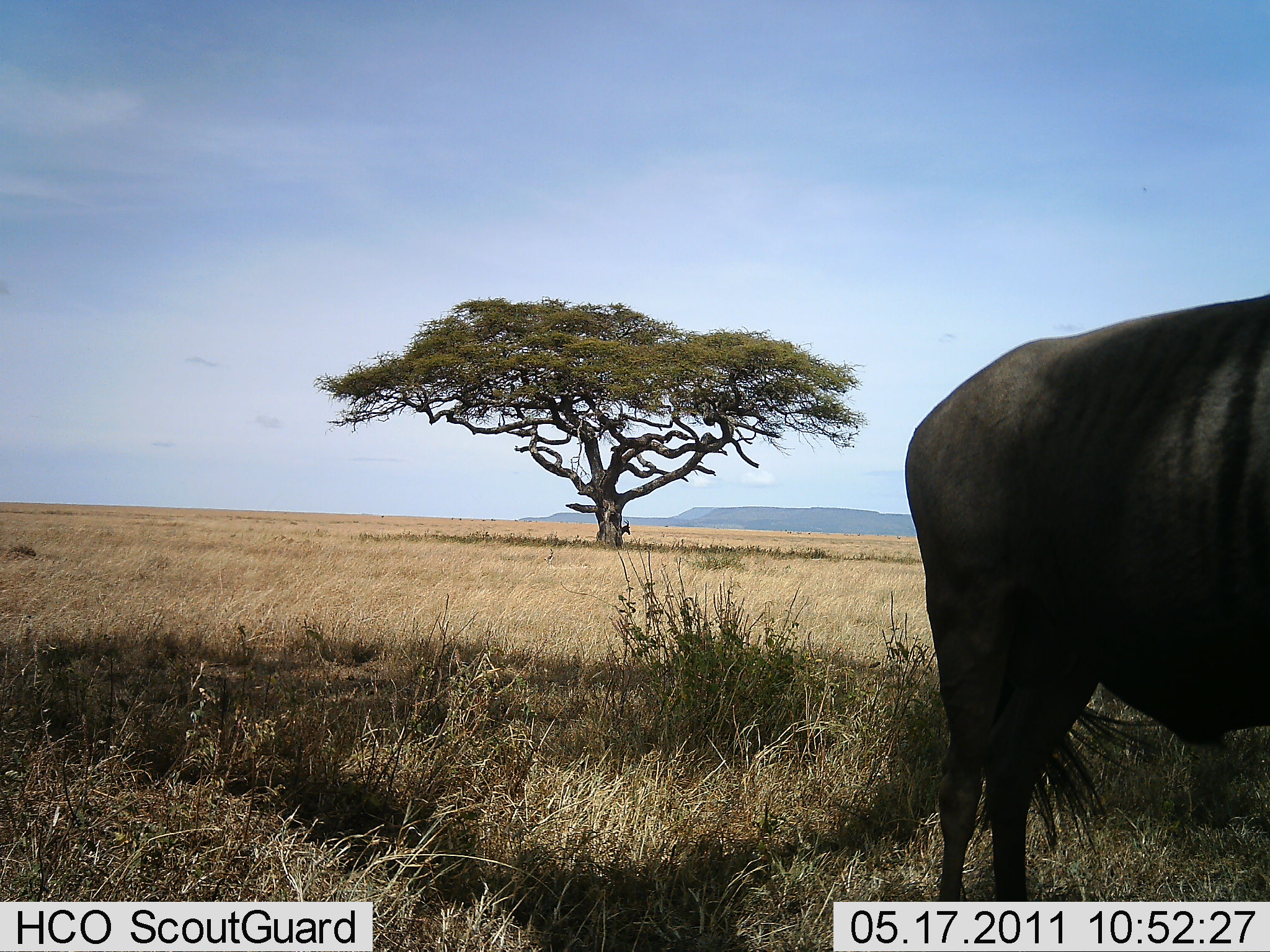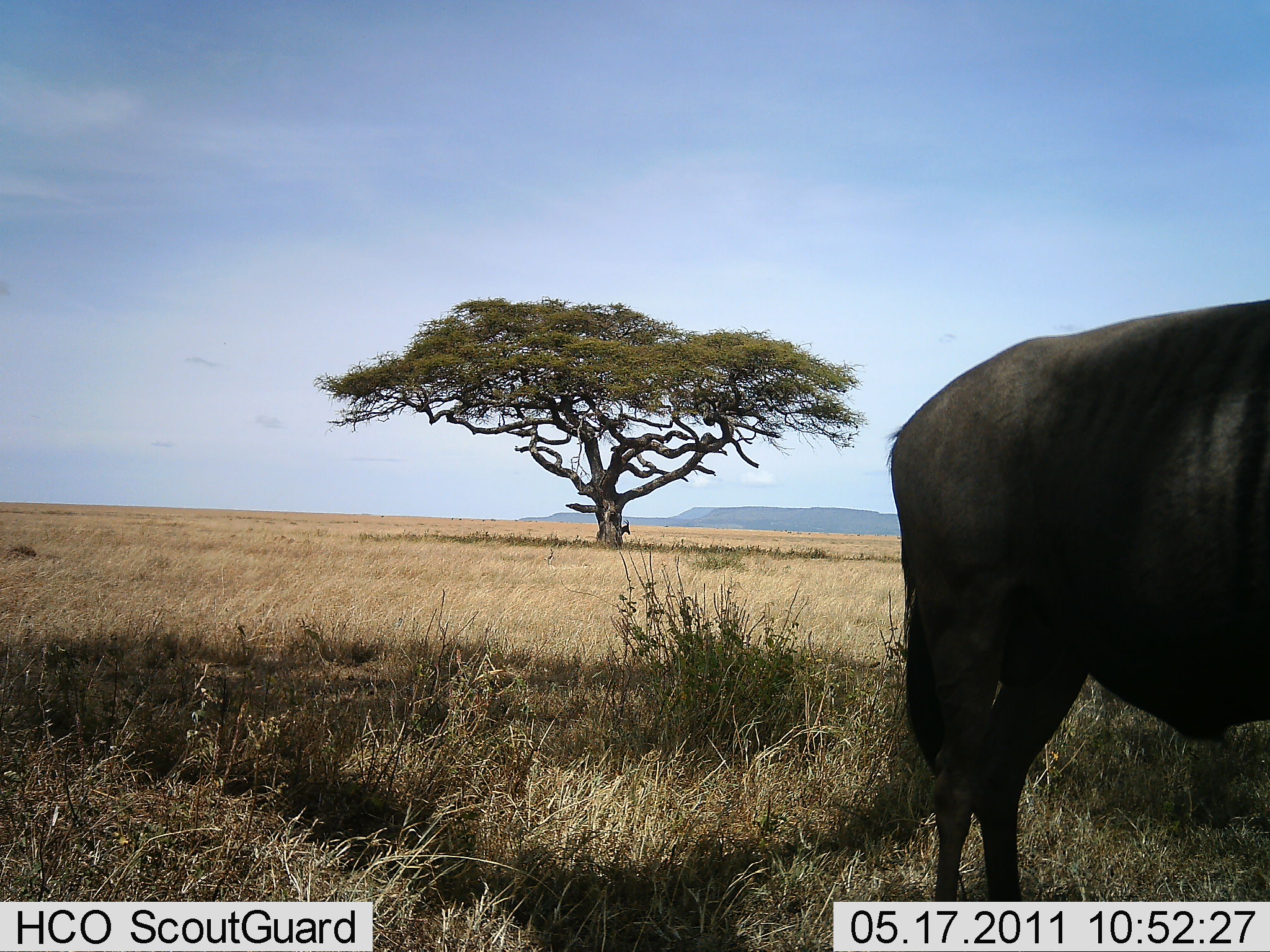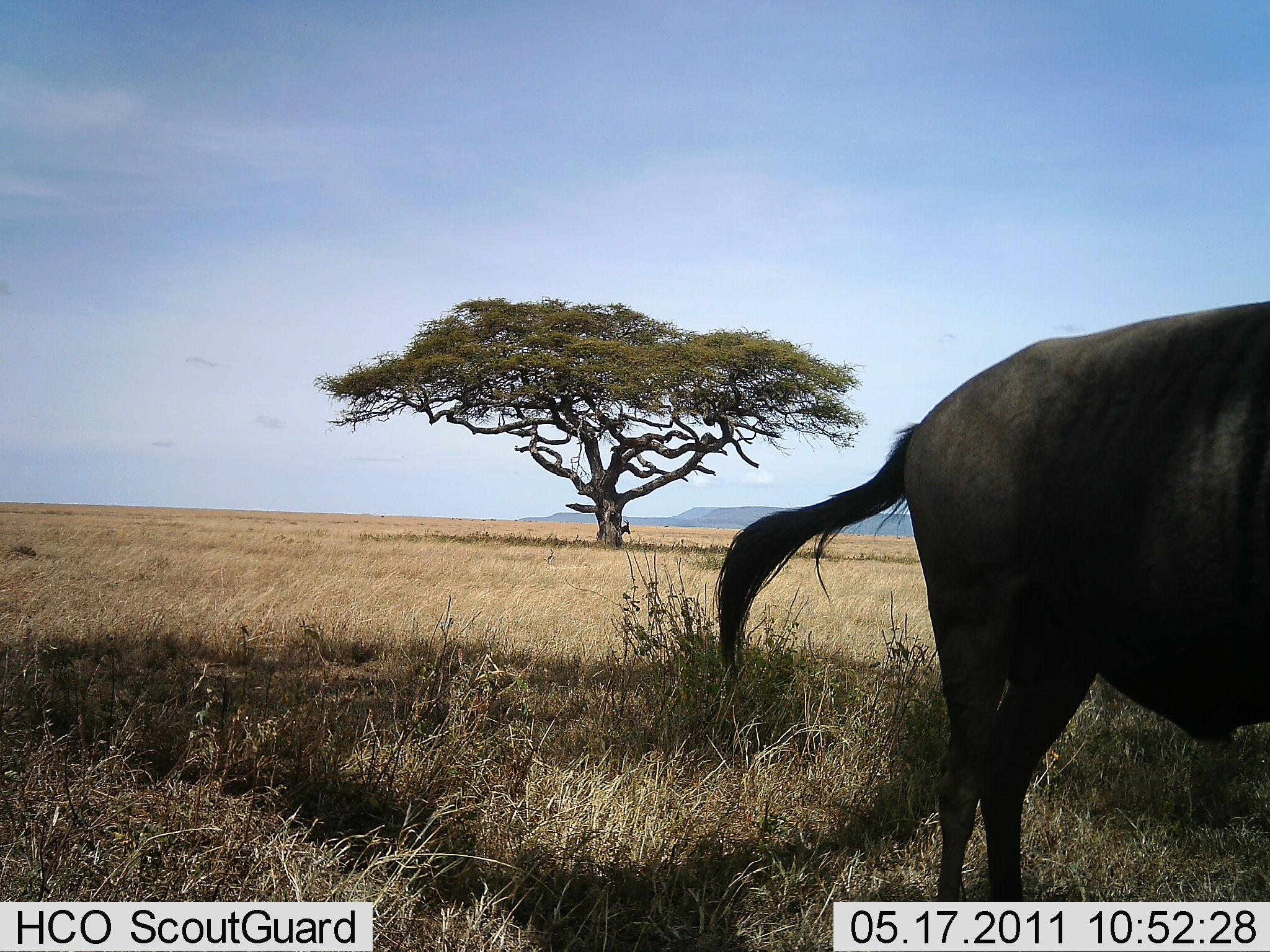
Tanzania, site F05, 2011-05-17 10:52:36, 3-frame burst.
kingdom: Animalia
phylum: Chordata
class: Mammalia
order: Artiodactyla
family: Bovidae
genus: Connochaetes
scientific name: Connochaetes taurinus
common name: blue wildebeest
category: wildebeest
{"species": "wildebeest (blue wildebeest) (Connochaetes taurinus)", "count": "1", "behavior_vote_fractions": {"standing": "100%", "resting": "0%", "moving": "0%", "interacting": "0%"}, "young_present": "0%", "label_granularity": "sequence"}